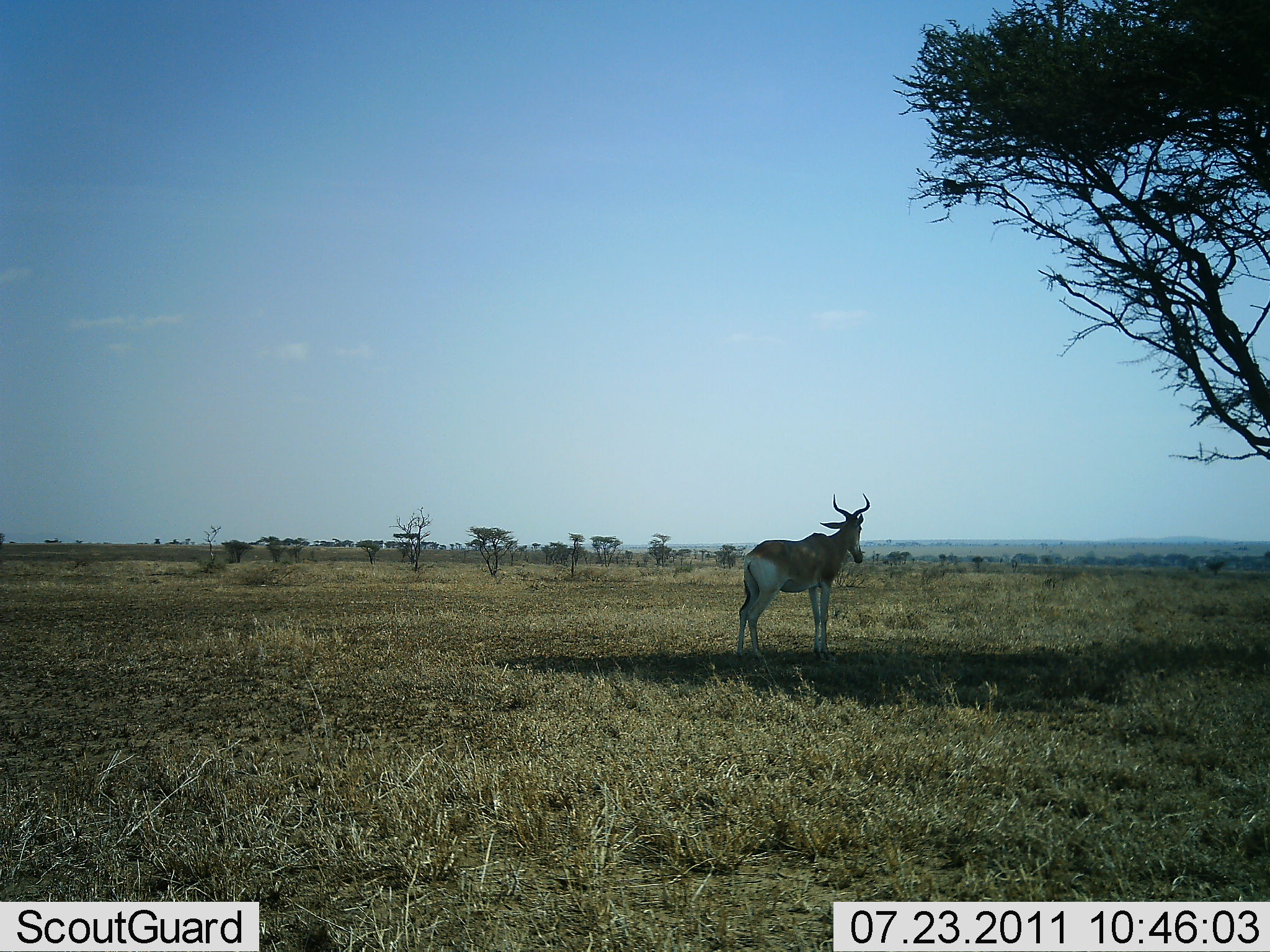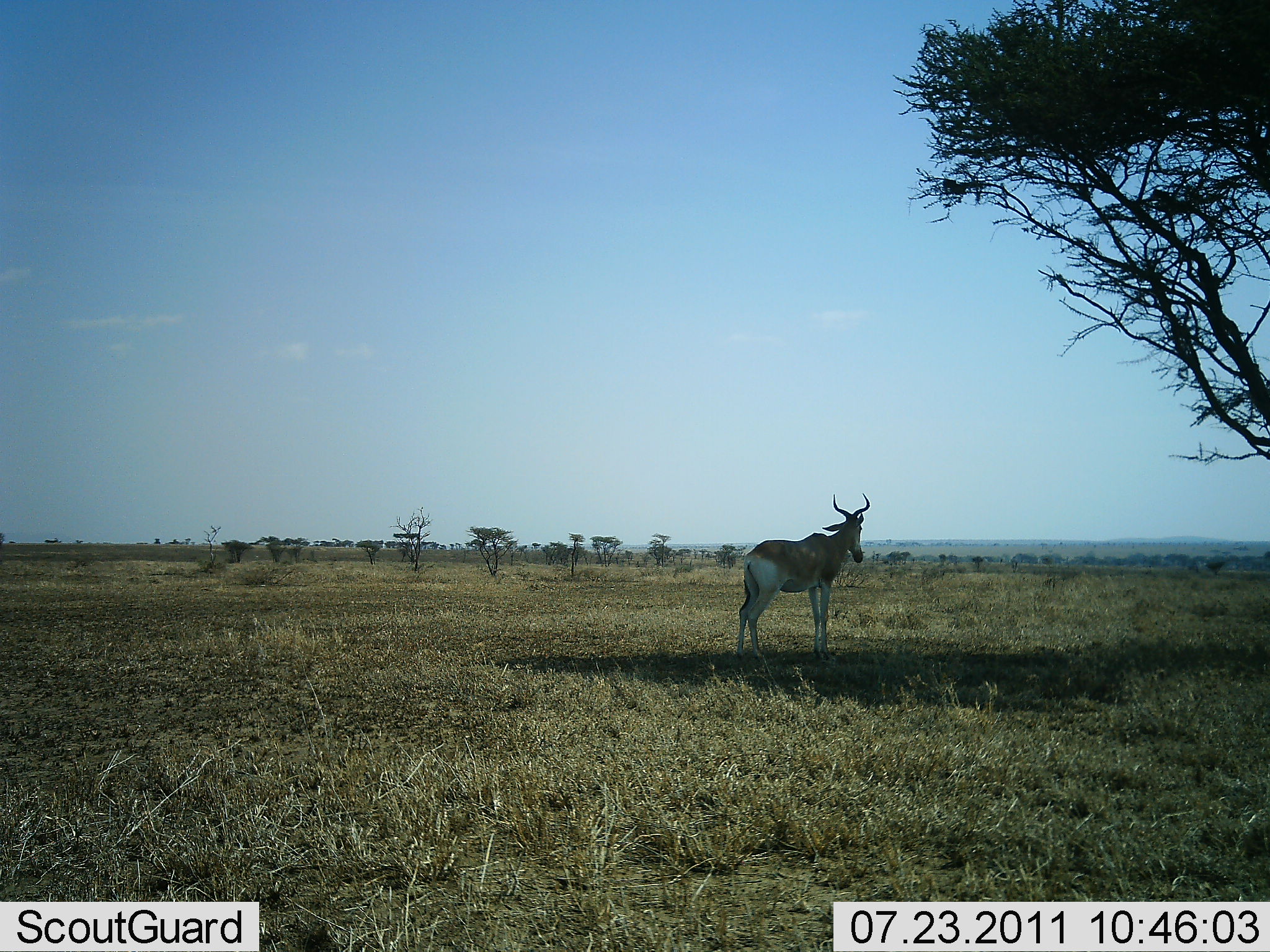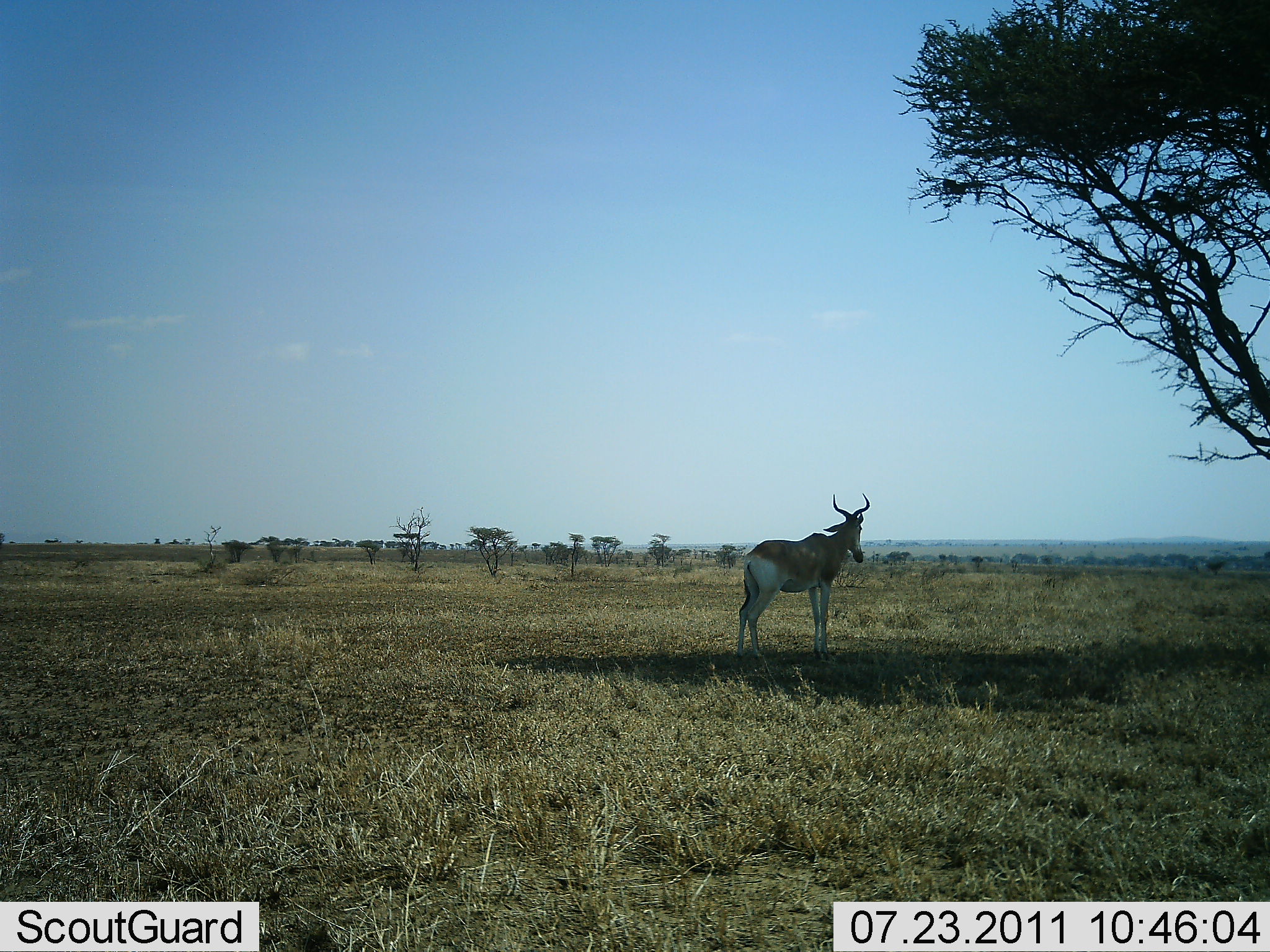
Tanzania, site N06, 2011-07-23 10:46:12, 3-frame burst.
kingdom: Animalia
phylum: Chordata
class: Mammalia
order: Artiodactyla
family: Bovidae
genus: Alcelaphus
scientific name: Alcelaphus buselaphus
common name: hartebeest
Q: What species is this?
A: Hartebeest (Alcelaphus buselaphus).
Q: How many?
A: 1.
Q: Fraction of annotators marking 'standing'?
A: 100%.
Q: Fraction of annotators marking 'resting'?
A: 0%.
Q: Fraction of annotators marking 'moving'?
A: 0%.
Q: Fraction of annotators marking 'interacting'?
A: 0%.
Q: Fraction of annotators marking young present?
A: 0%.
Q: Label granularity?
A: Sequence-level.